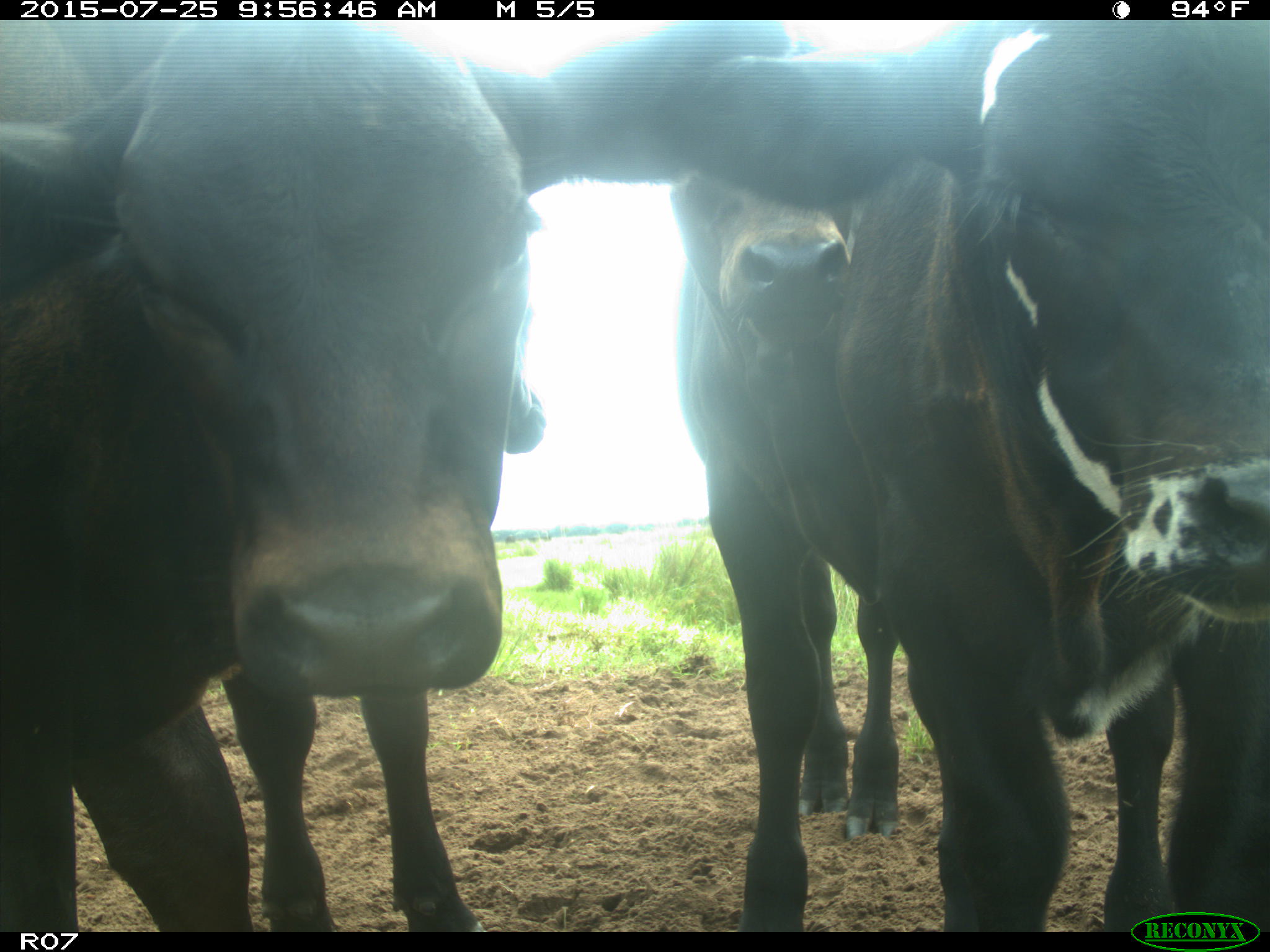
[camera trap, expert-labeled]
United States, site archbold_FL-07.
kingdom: Animalia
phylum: Chordata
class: Mammalia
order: Artiodactyla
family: Bovidae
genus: Bos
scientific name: Bos taurus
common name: domestic cow